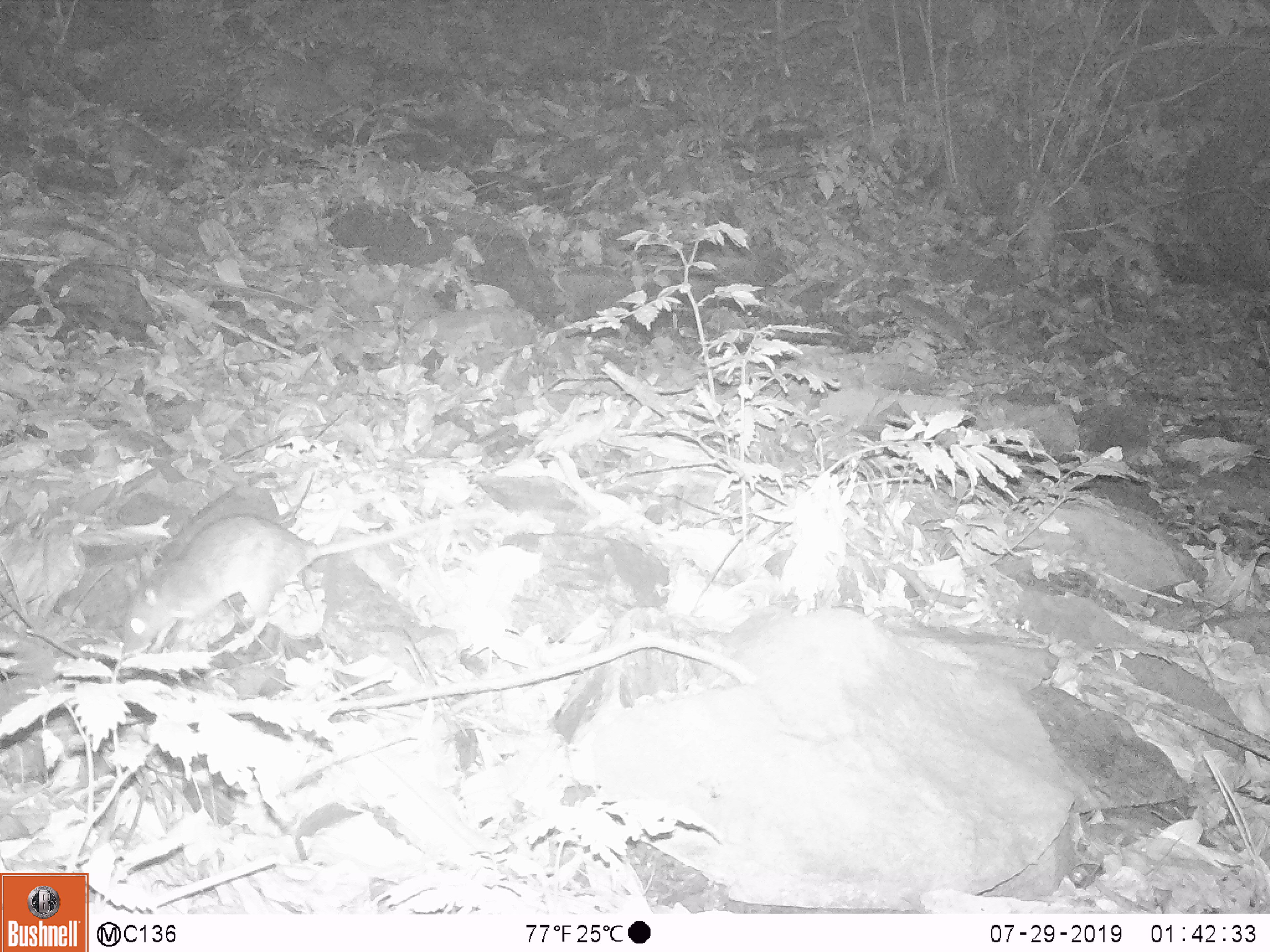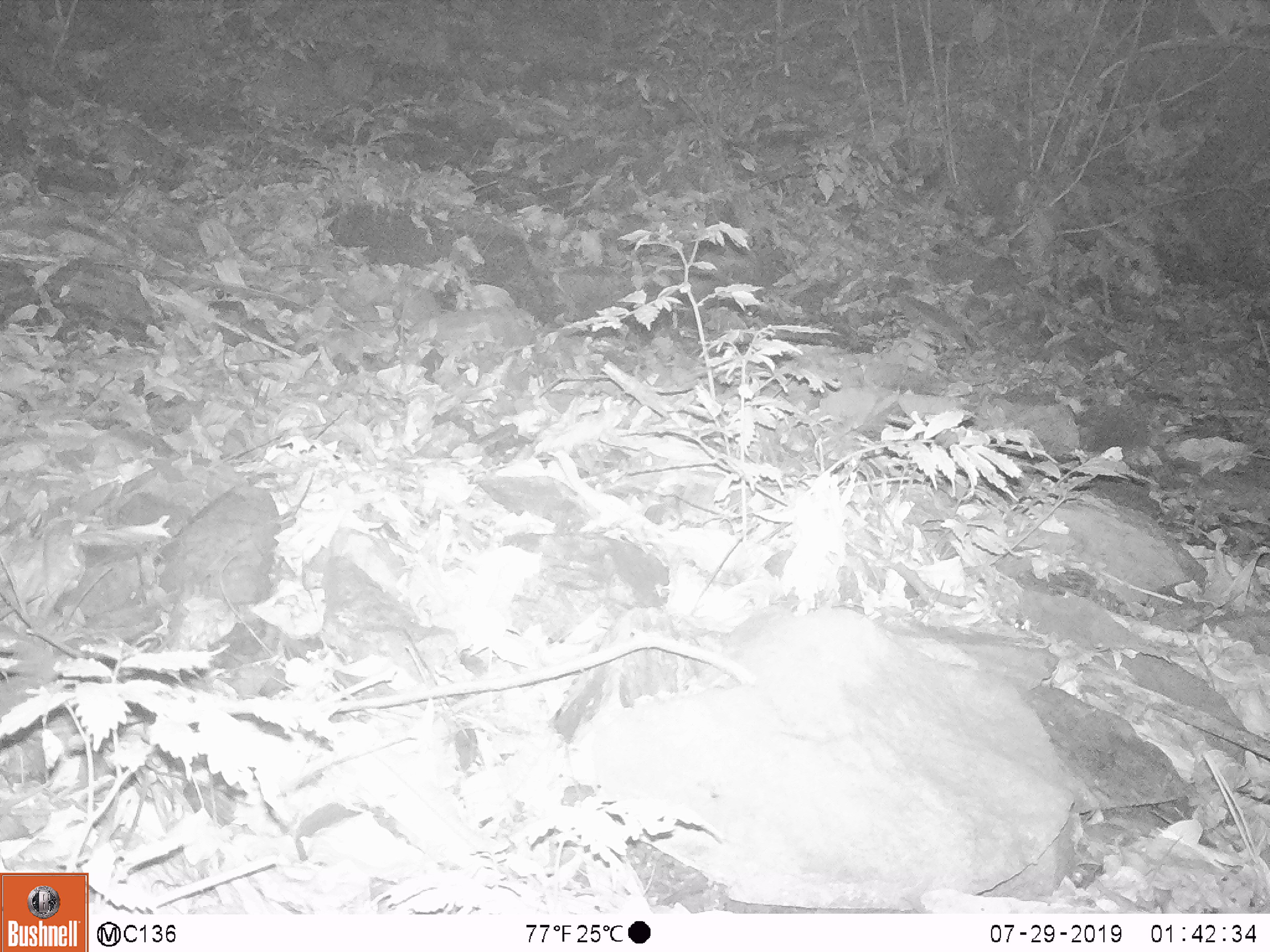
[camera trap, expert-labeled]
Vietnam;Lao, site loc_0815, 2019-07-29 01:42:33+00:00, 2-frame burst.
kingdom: Animalia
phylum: Chordata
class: Mammalia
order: Rodentia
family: Muridae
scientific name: Muridae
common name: old-world mice and rats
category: unidentified murid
Unidentified murid (old-world mice and rats) (Muridae). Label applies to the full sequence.